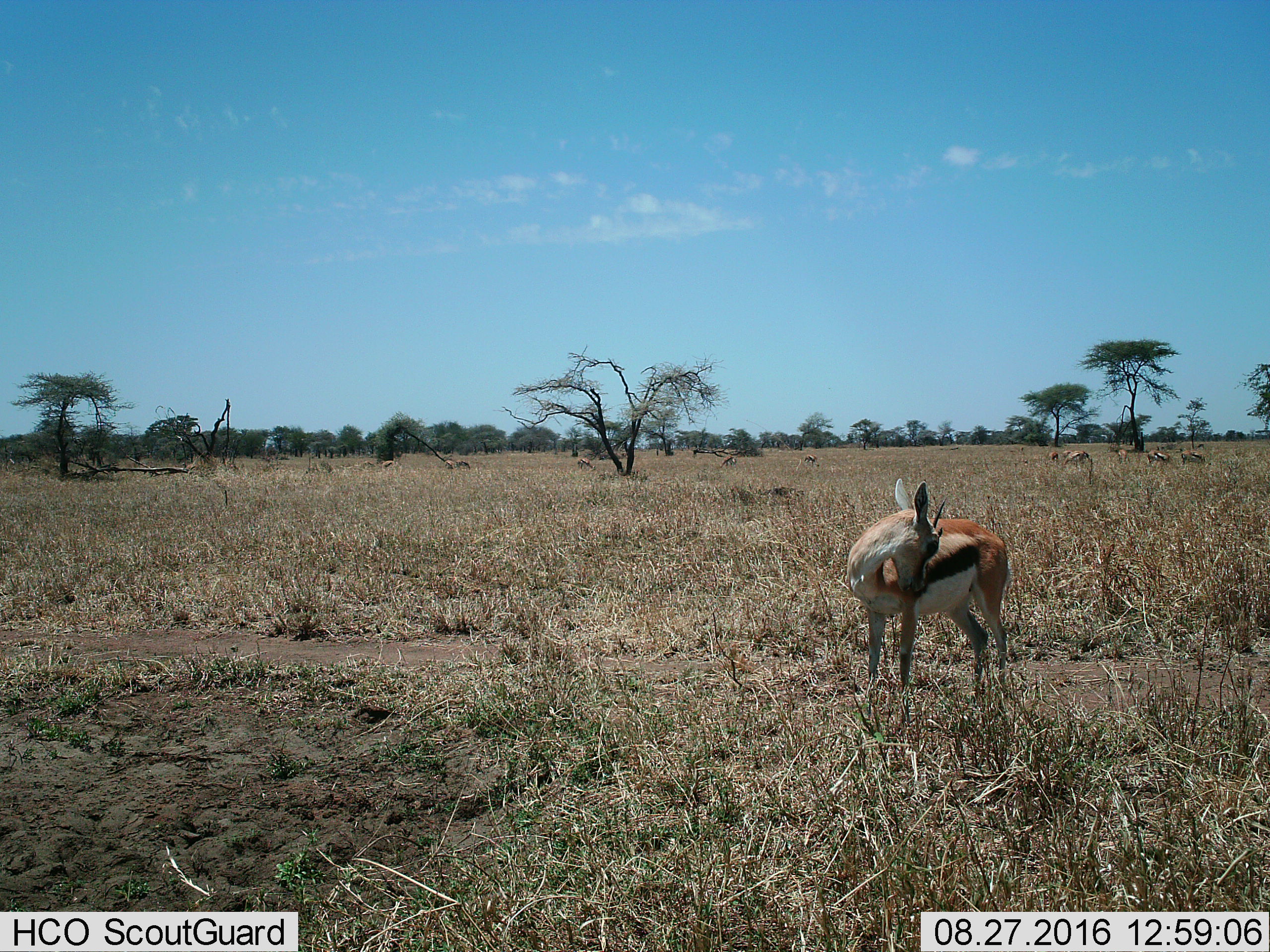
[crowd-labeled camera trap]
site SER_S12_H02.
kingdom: Animalia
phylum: Chordata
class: Mammalia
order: Artiodactyla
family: Bovidae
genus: Eudorcas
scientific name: Eudorcas thomsonii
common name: thomson's gazelle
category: gazellethomsons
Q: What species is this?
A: Gazellethomsons (thomson's gazelle) (Eudorcas thomsonii).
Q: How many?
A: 11-50.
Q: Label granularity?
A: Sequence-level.